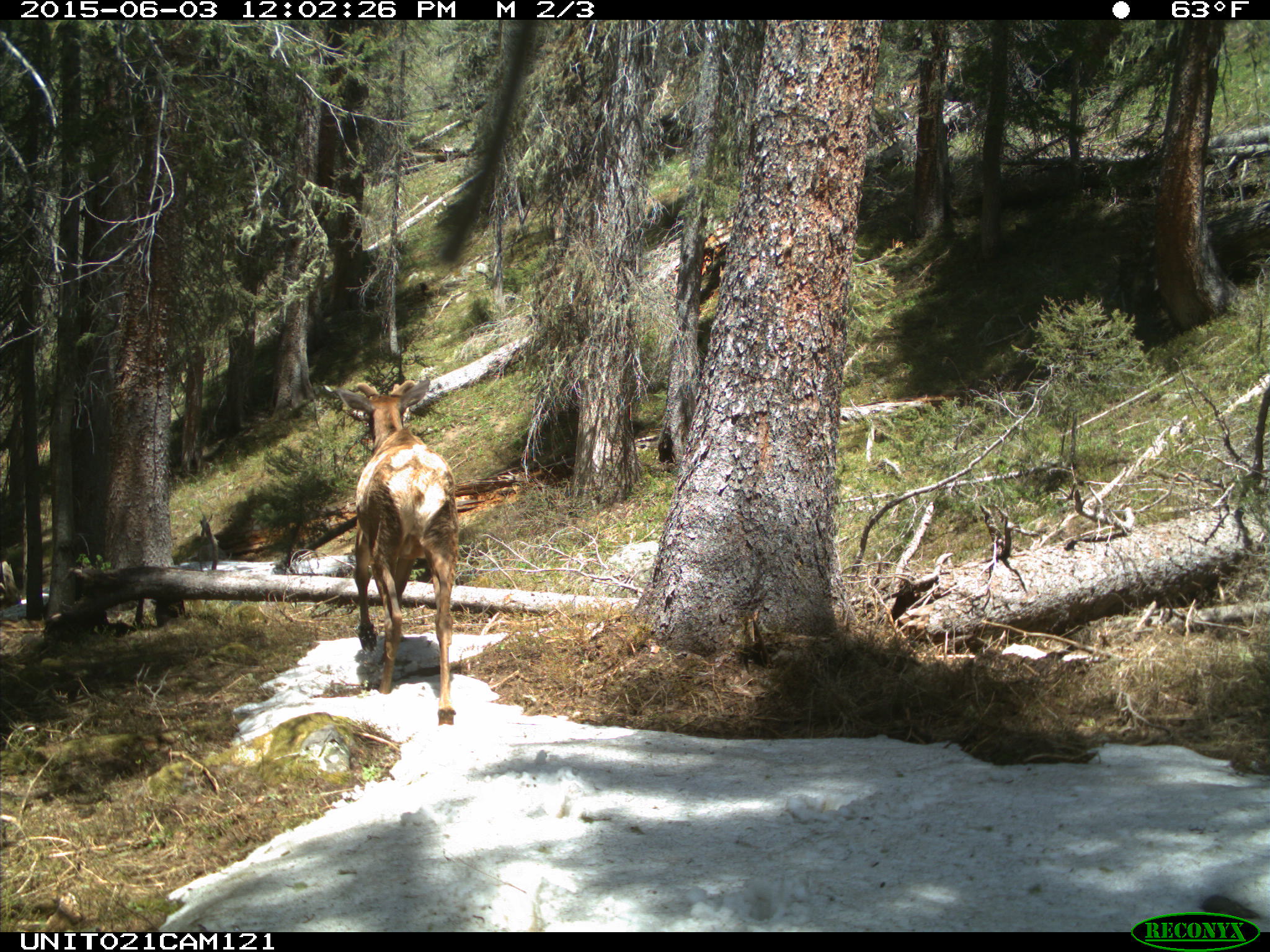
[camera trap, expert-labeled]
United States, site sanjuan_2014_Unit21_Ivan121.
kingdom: Animalia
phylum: Chordata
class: Mammalia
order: Artiodactyla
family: Cervidae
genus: Cervus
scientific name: Cervus elaphus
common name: red deer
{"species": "Cervus elaphus (red deer)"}